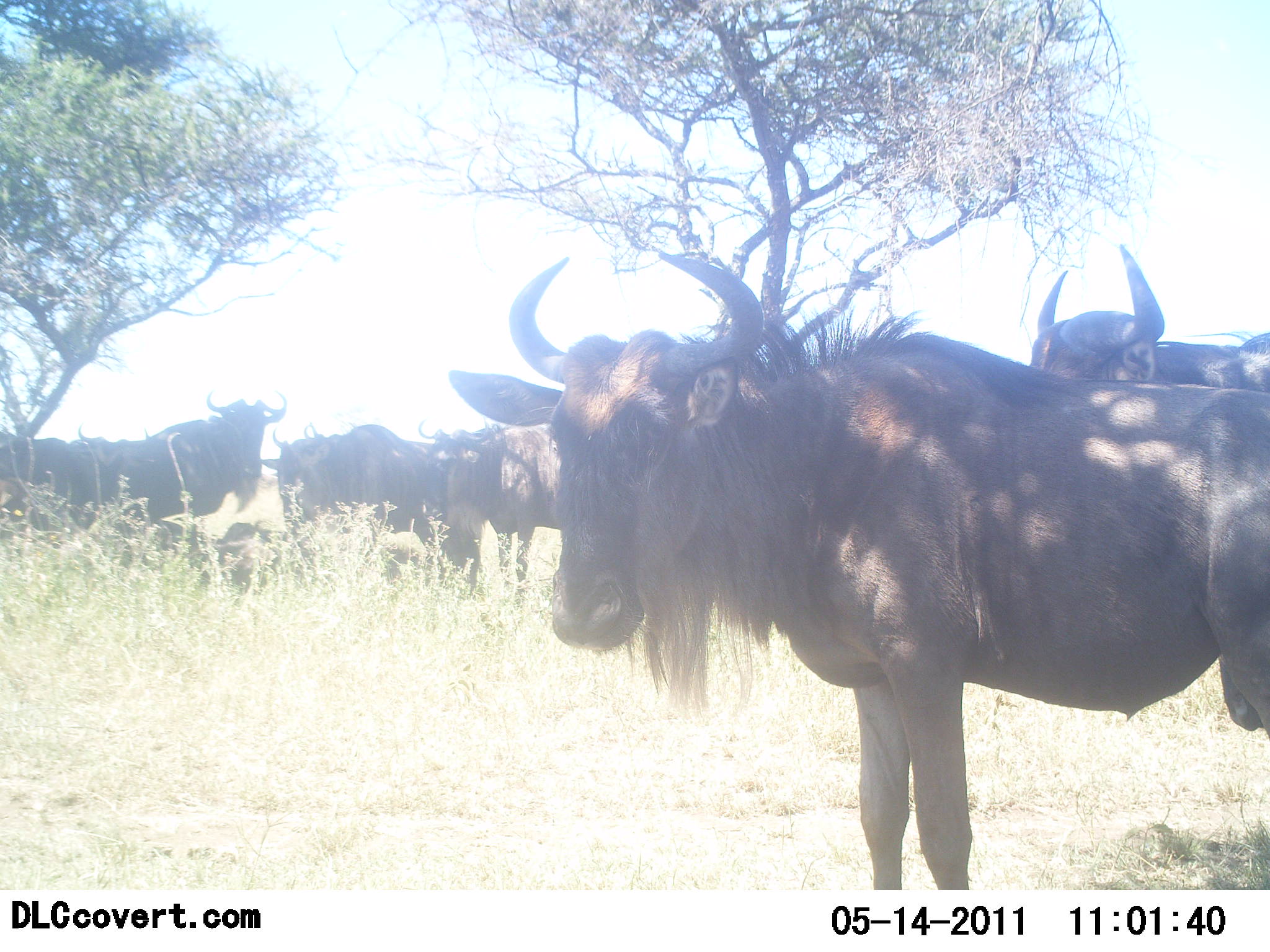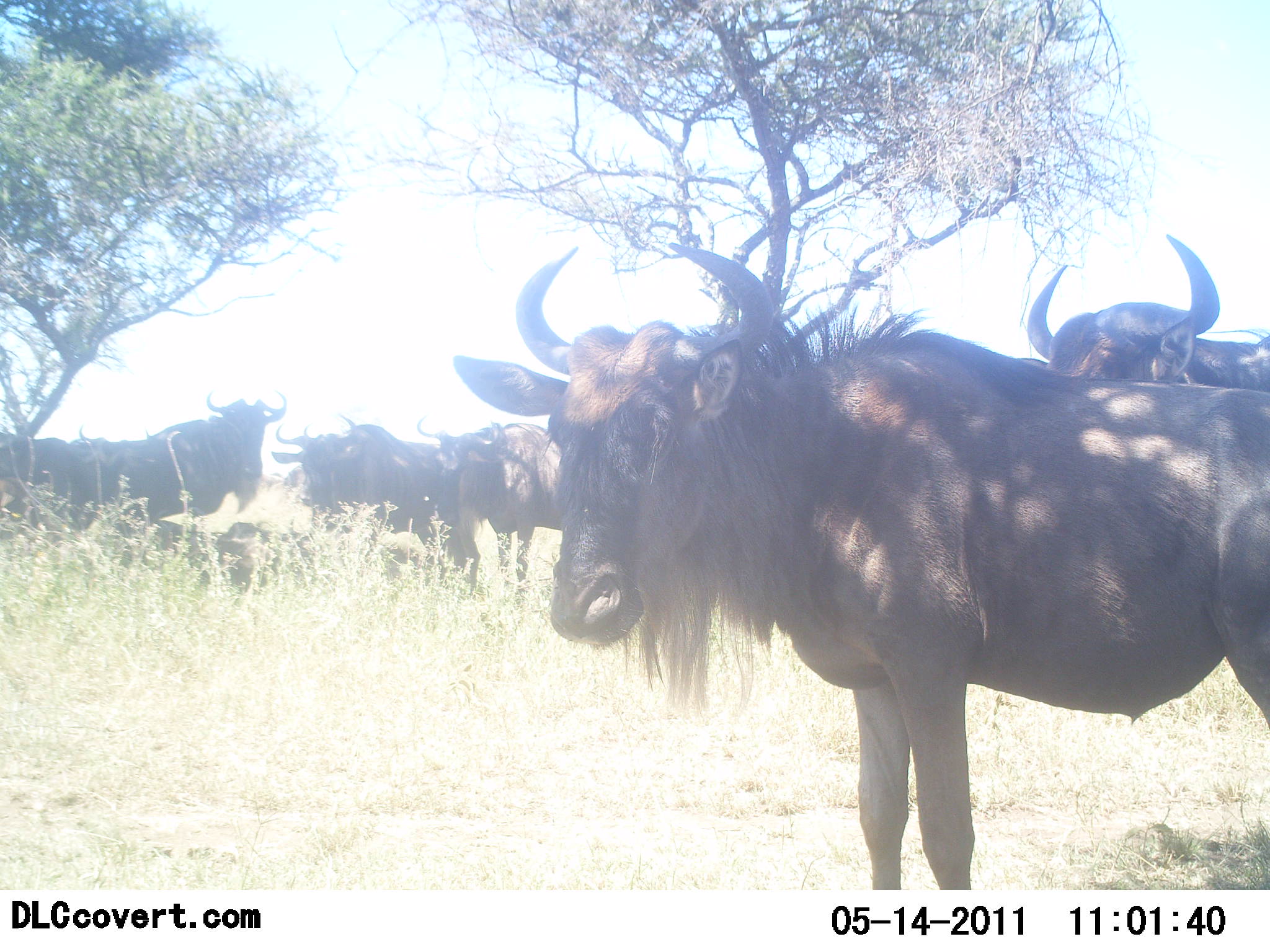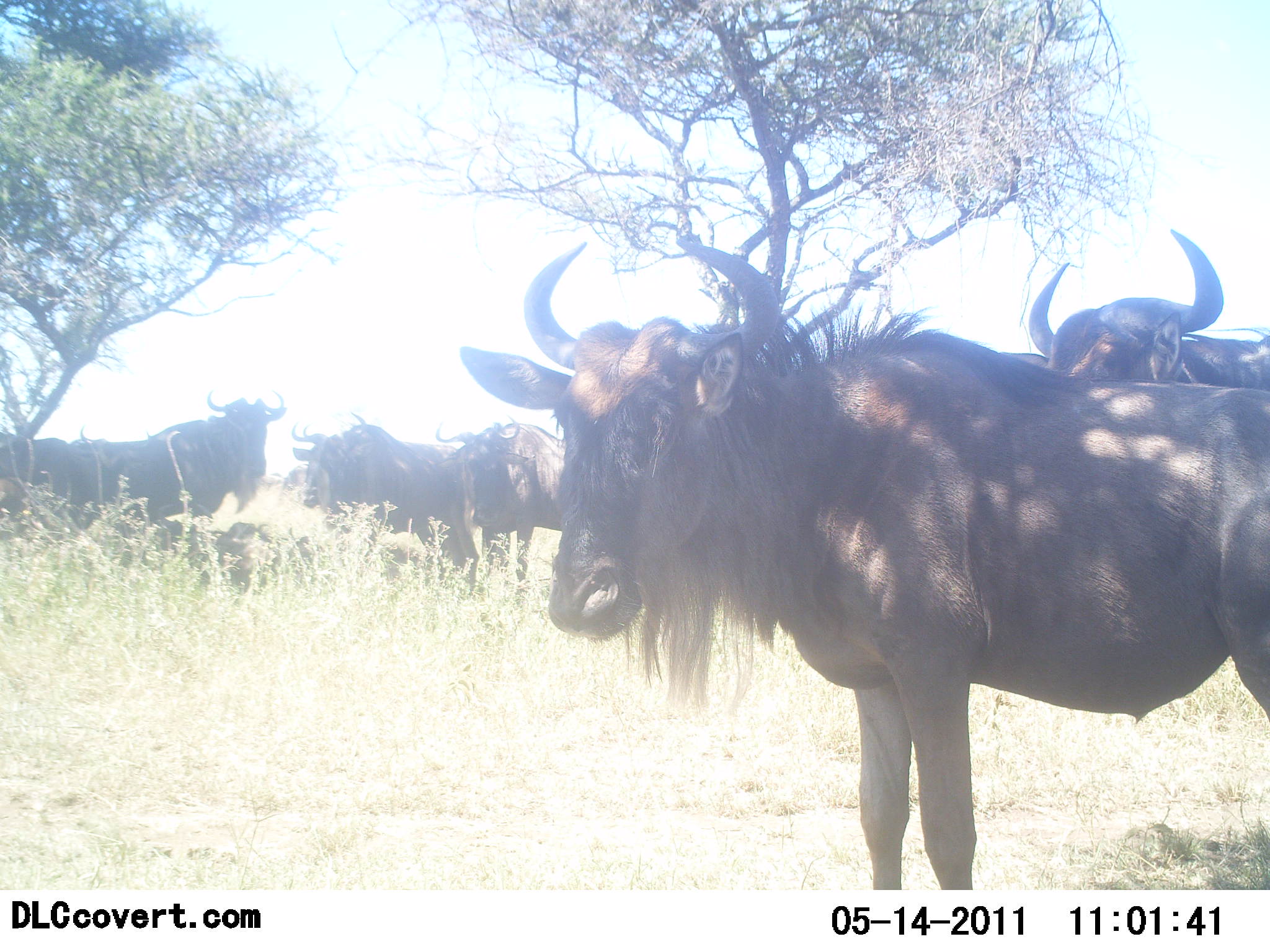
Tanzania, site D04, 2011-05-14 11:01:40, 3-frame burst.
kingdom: Animalia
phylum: Chordata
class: Mammalia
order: Artiodactyla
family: Bovidae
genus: Connochaetes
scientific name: Connochaetes taurinus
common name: blue wildebeest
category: wildebeest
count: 8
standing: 92%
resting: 25%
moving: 8%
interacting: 0%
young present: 0%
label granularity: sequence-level